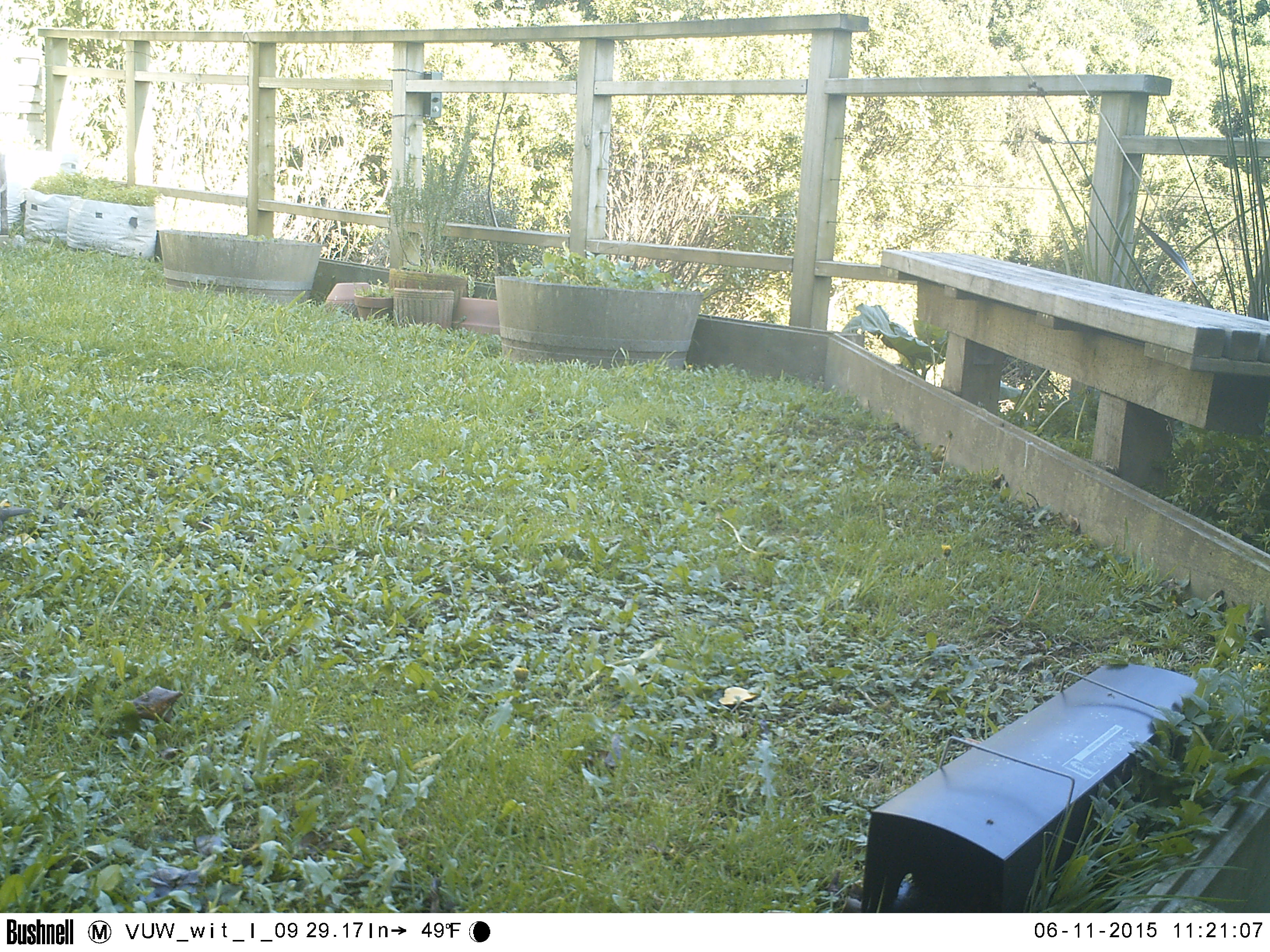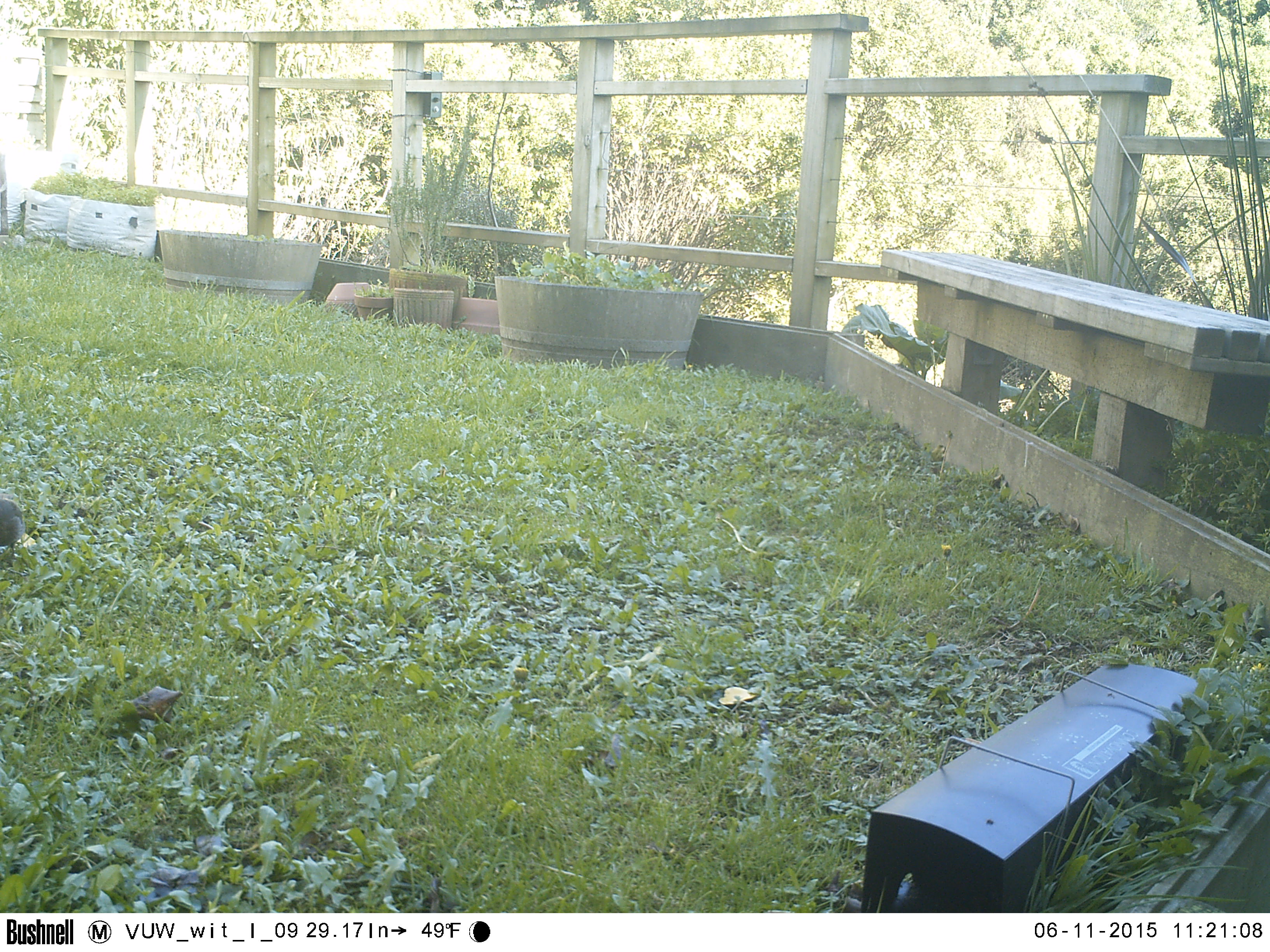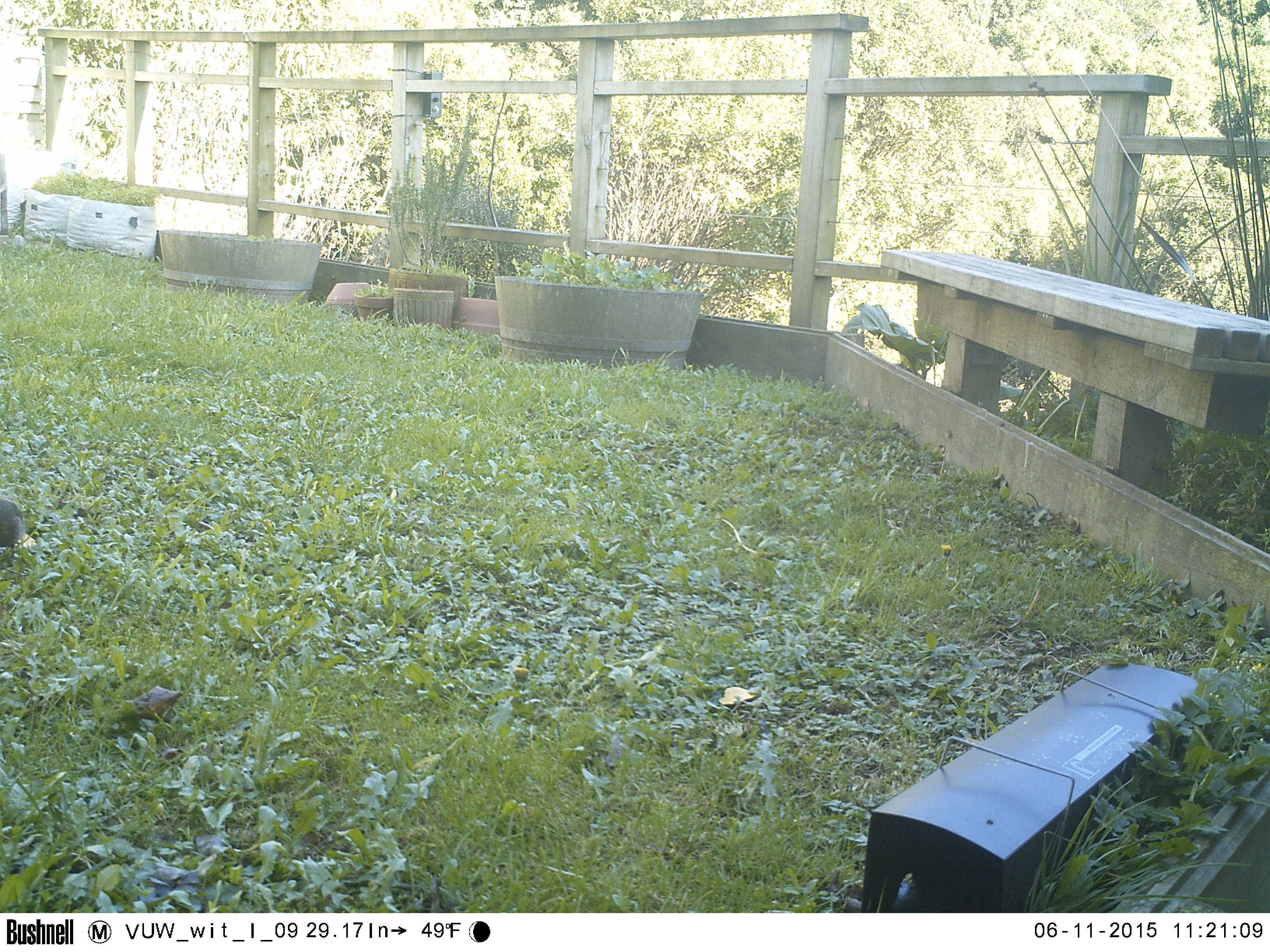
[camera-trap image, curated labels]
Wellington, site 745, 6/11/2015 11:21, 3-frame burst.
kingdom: Animalia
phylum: Chordata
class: Aves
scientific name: Aves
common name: bird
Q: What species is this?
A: Bird (Aves).